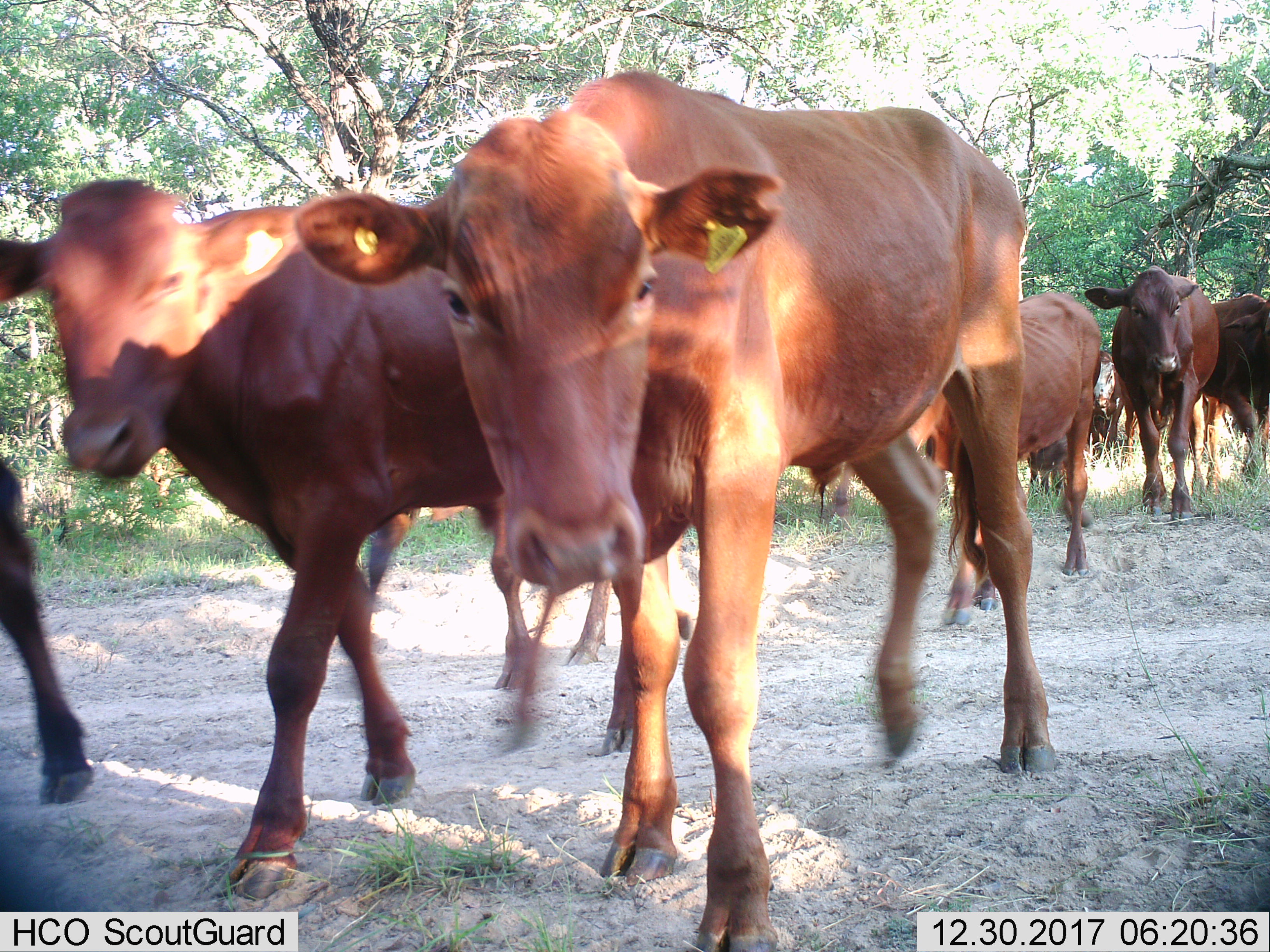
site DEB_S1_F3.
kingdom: Animalia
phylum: Chordata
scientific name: Vertebrata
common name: domestic animal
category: domesticanimal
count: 9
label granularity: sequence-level